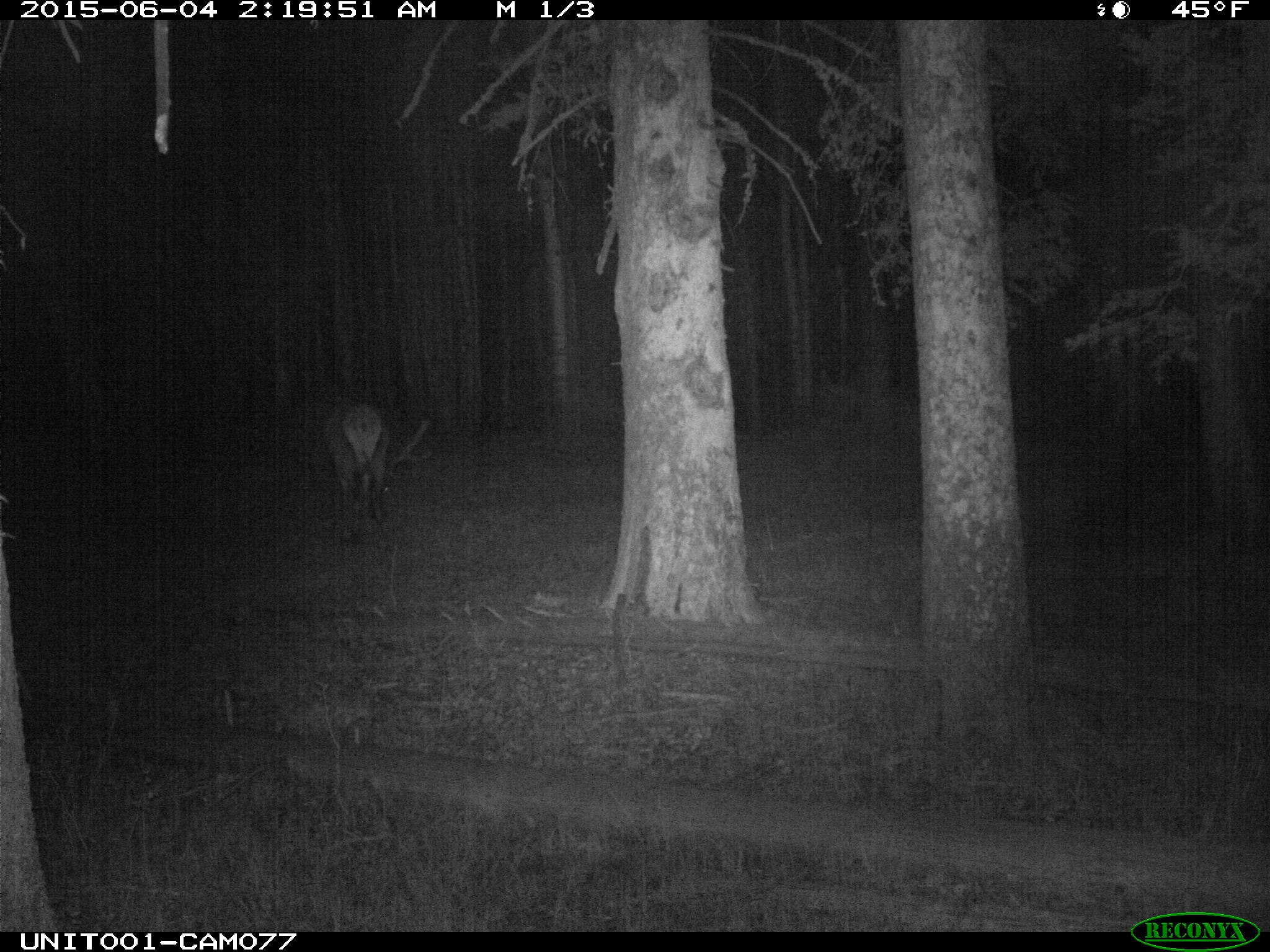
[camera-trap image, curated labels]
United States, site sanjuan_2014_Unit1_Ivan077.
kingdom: Animalia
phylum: Chordata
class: Mammalia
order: Artiodactyla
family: Cervidae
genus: Cervus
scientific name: Cervus elaphus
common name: red deer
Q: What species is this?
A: Cervus elaphus (red deer).